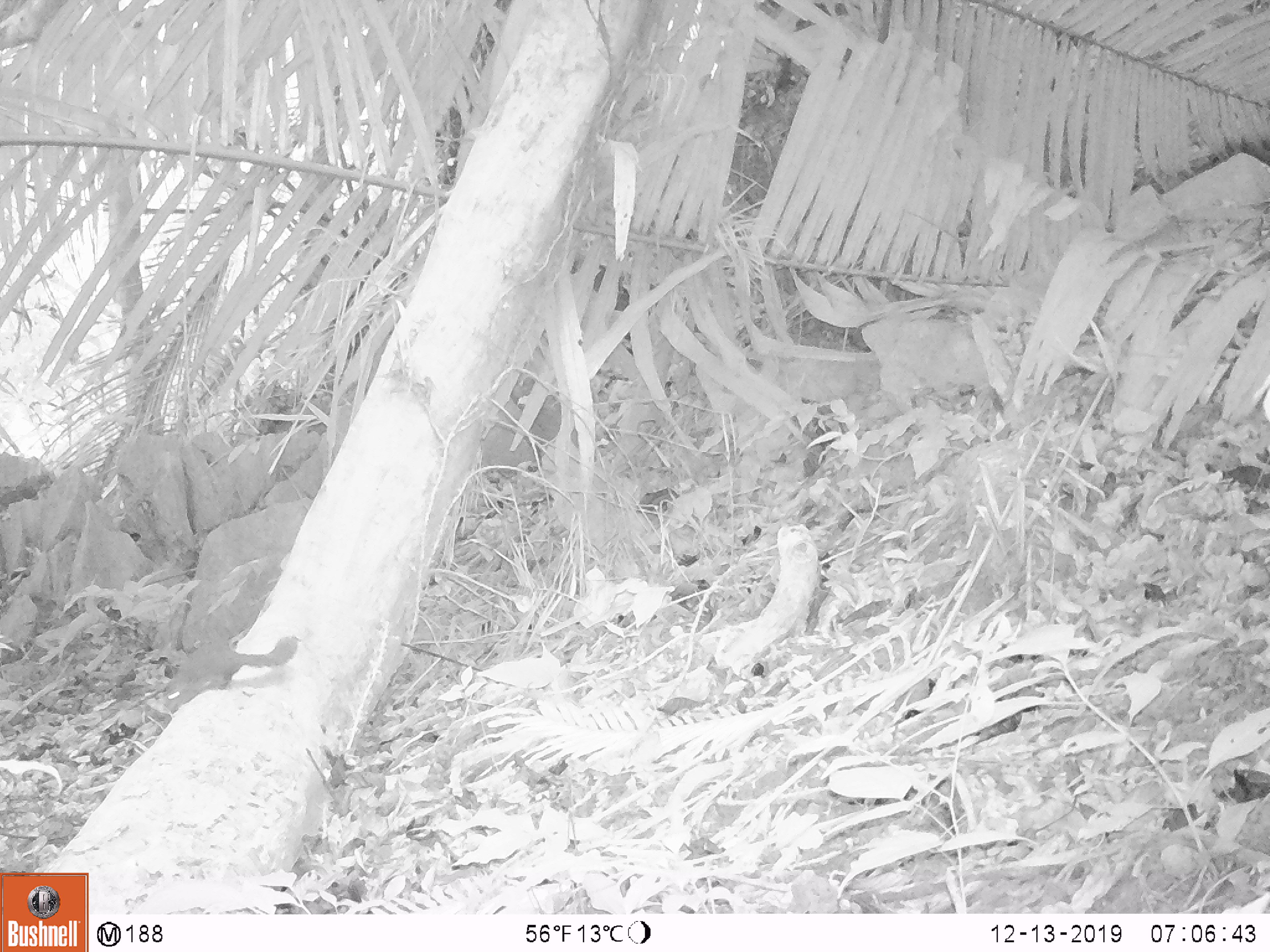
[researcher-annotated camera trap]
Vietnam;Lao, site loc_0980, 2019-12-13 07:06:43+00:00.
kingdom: Animalia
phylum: Chordata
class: Mammalia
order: Rodentia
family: Sciuridae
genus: Dremomys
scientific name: Dremomys rufigenis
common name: red-cheeked squirrel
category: red cheeked squirrel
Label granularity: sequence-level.